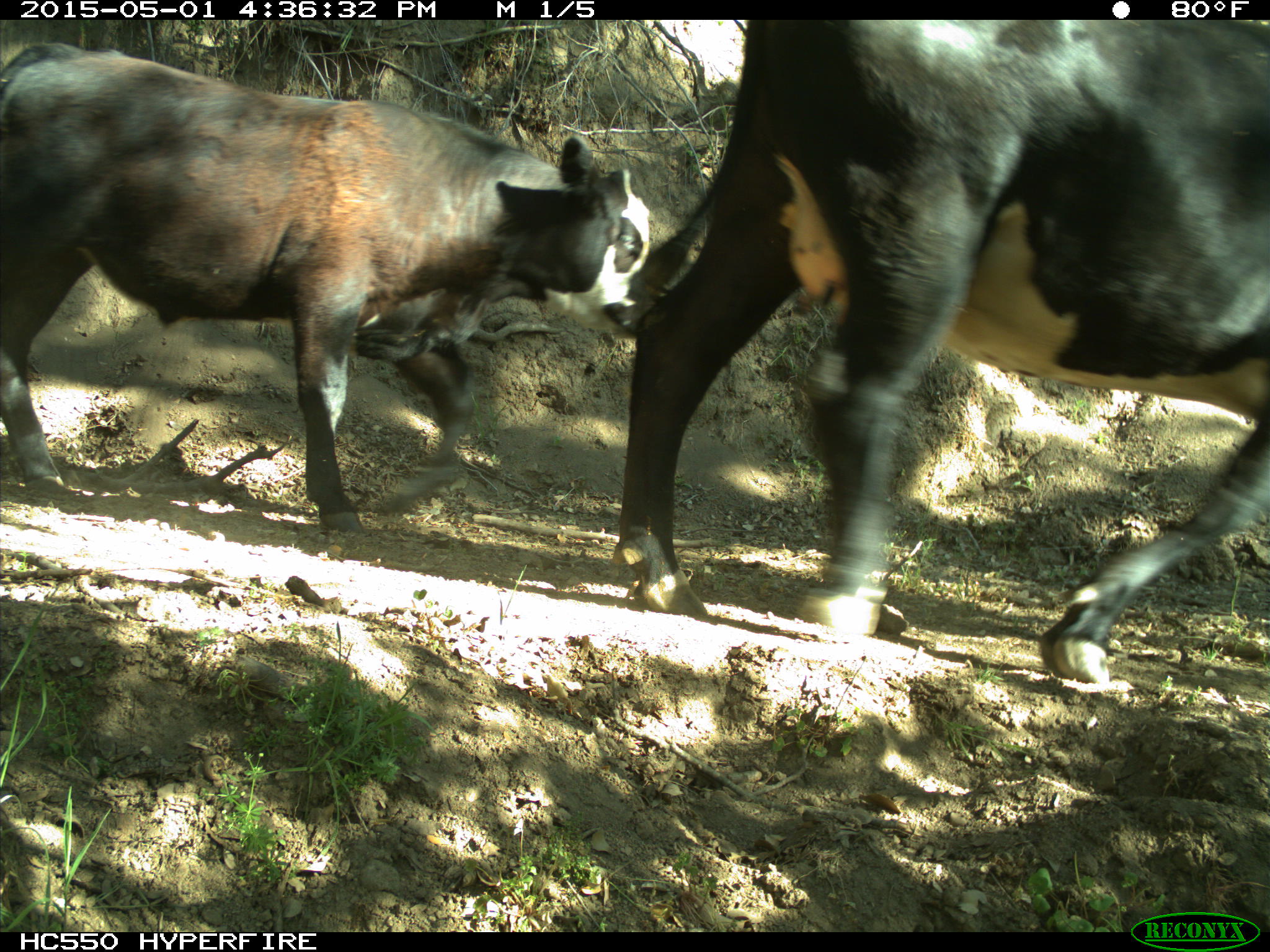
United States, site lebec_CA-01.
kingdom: Animalia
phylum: Chordata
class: Mammalia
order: Artiodactyla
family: Bovidae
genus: Bos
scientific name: Bos taurus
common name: domestic cow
Bos taurus (domestic cow).